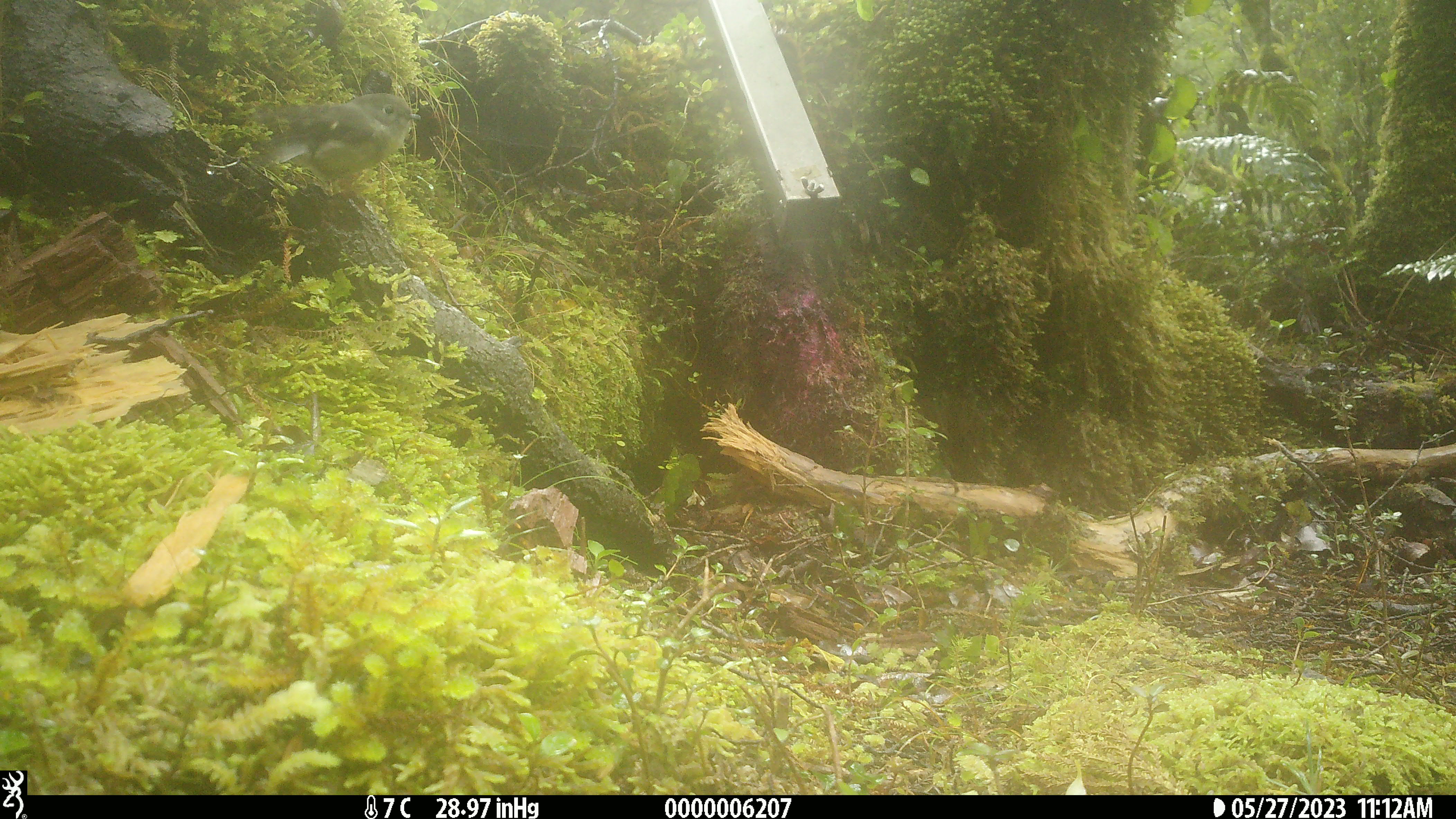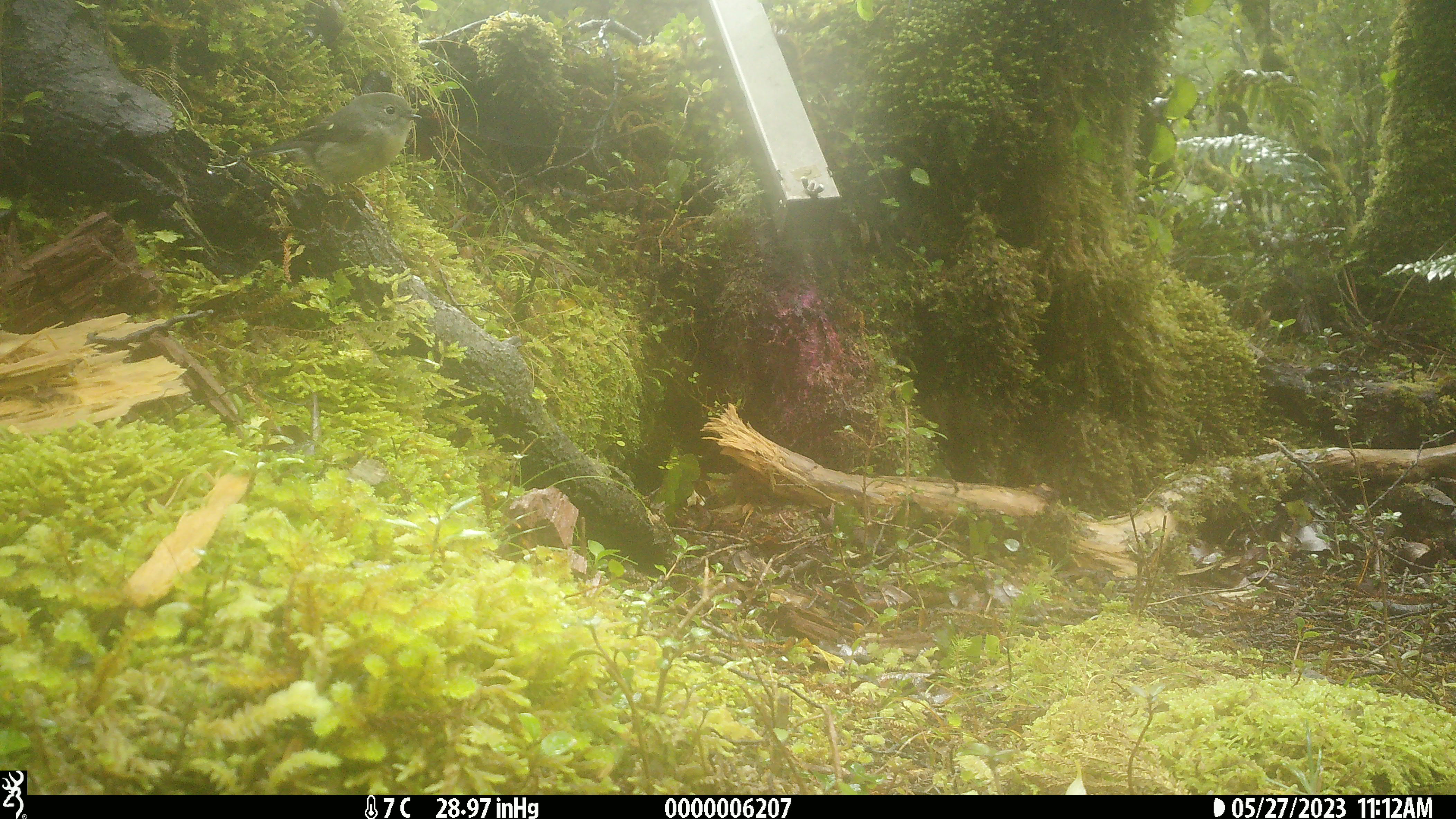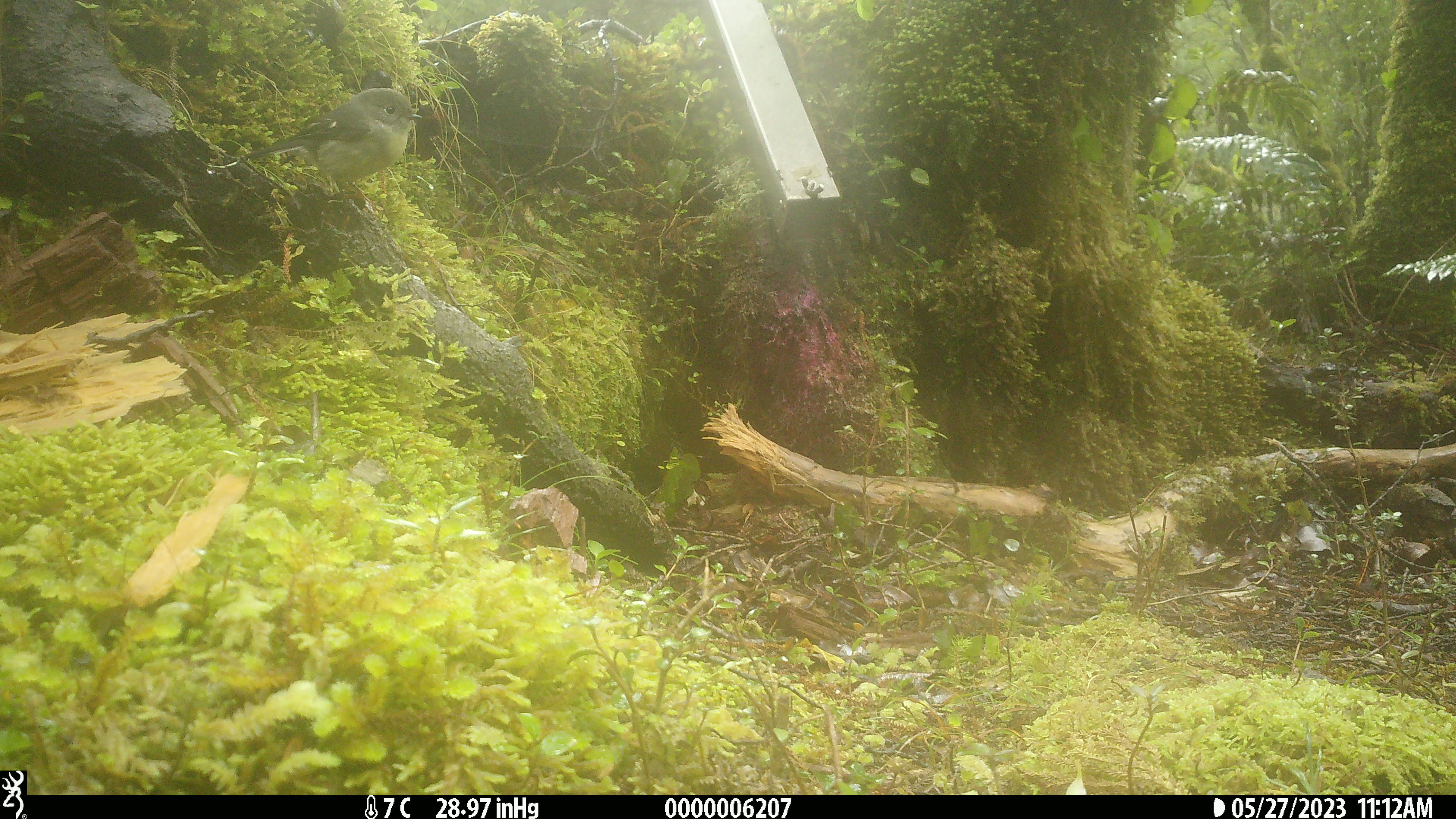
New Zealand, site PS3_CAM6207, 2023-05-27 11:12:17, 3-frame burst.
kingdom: Animalia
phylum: Chordata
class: Aves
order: Passeriformes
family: Petroicidae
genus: Petroica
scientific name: Petroica macrocephala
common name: tomtit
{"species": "tomtit (Petroica macrocephala)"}